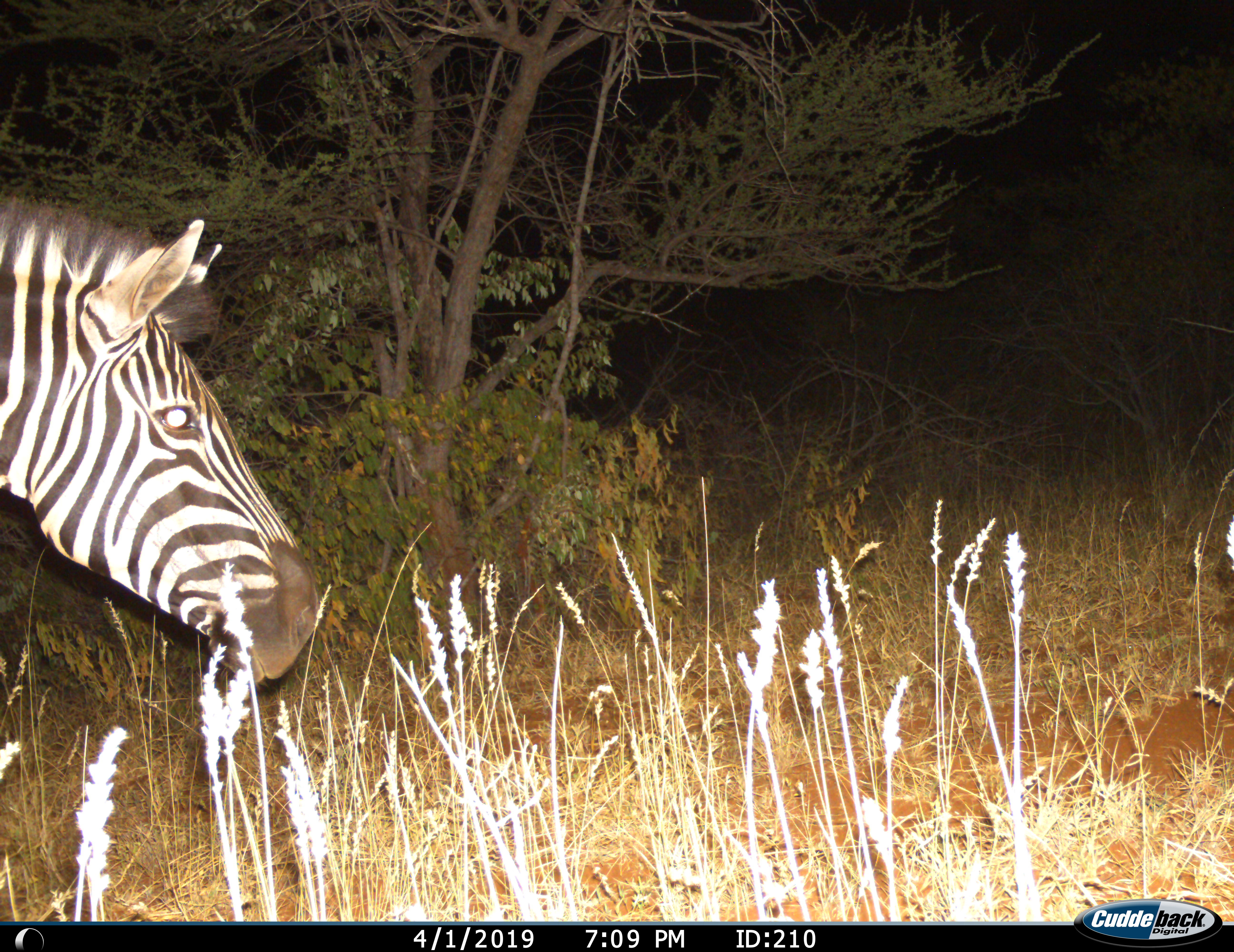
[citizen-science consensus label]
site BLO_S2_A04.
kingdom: Animalia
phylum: Chordata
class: Mammalia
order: Perissodactyla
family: Equidae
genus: Equus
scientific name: Equus quagga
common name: plains zebra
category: zebraplains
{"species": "zebraplains (plains zebra) (Equus quagga)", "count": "1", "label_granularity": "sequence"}